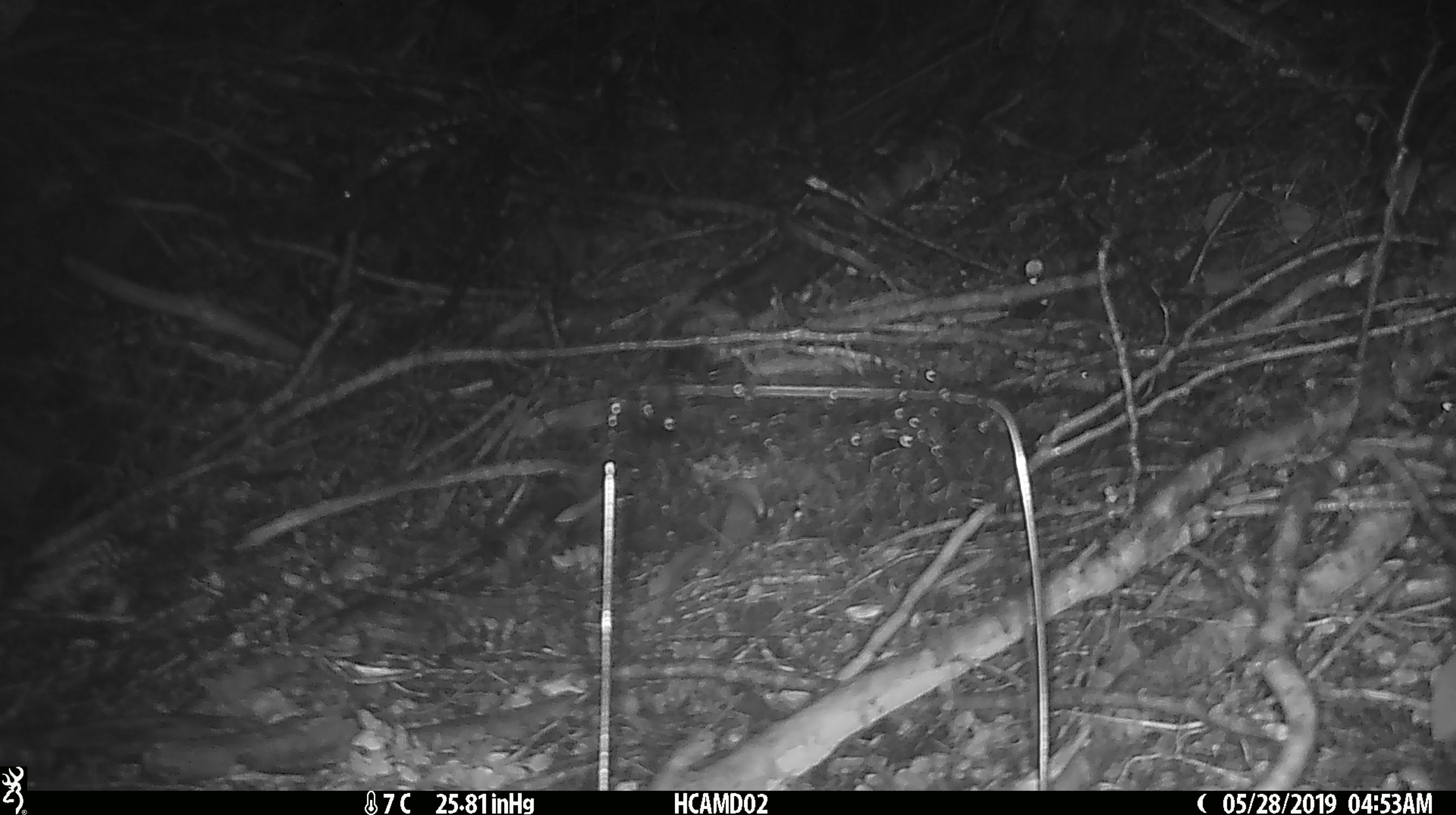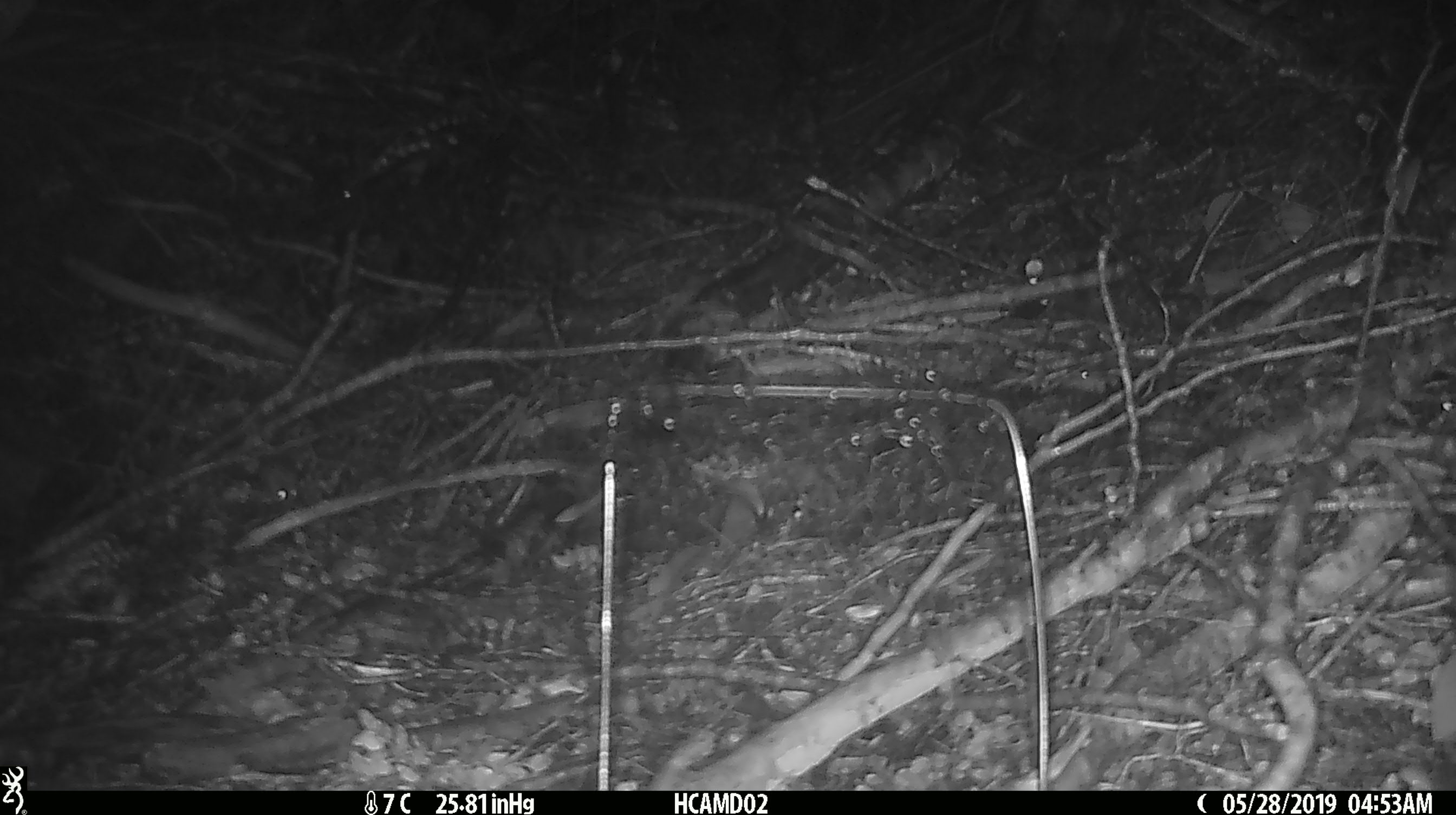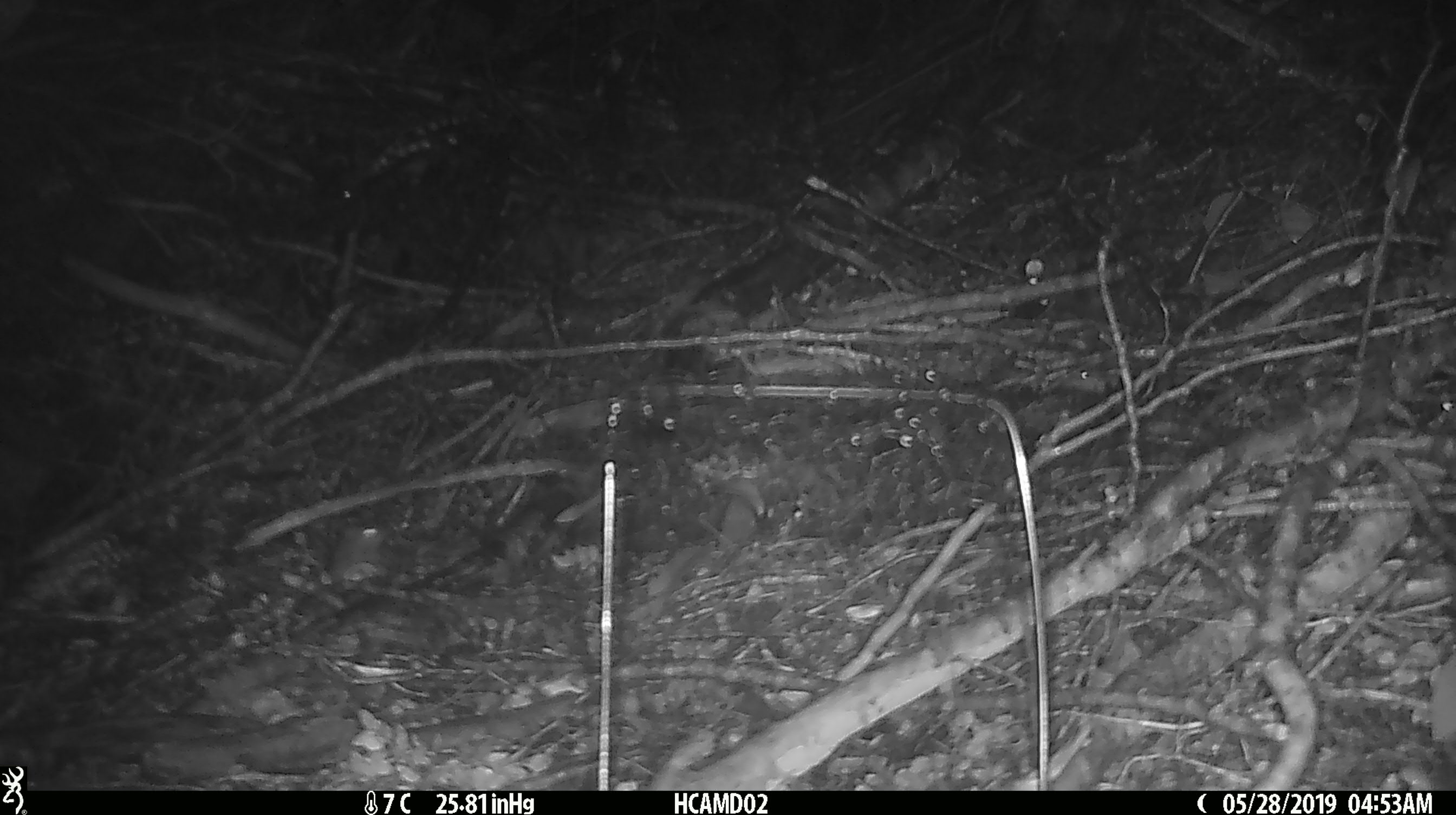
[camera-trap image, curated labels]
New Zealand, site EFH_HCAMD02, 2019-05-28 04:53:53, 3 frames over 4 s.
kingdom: Animalia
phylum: Chordata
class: Mammalia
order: Rodentia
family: Muridae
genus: Mus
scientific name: Mus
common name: mouse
Mouse (Mus).